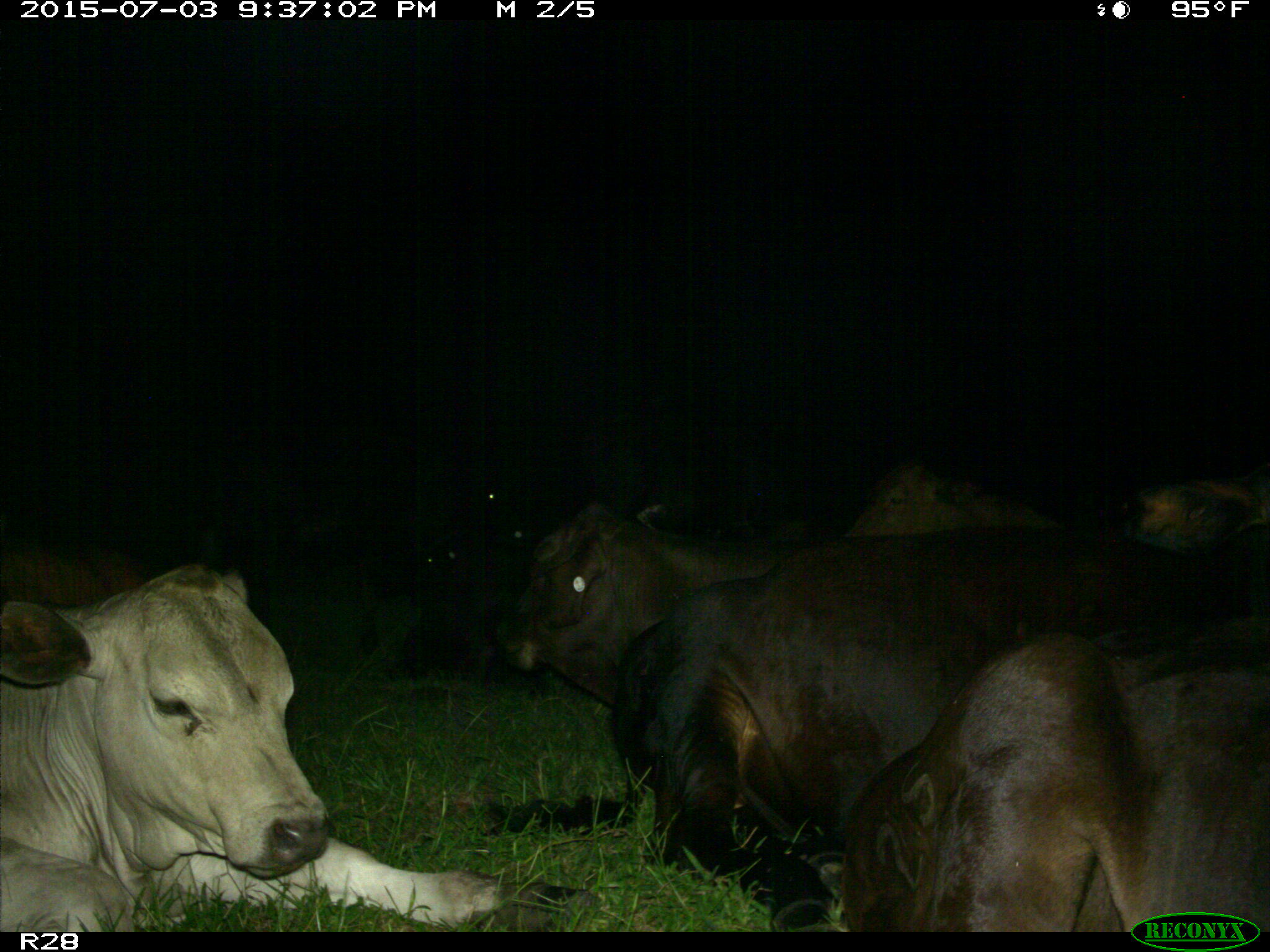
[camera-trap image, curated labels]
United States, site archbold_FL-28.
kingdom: Animalia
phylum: Chordata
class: Mammalia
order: Artiodactyla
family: Bovidae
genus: Bos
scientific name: Bos taurus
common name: domestic cow